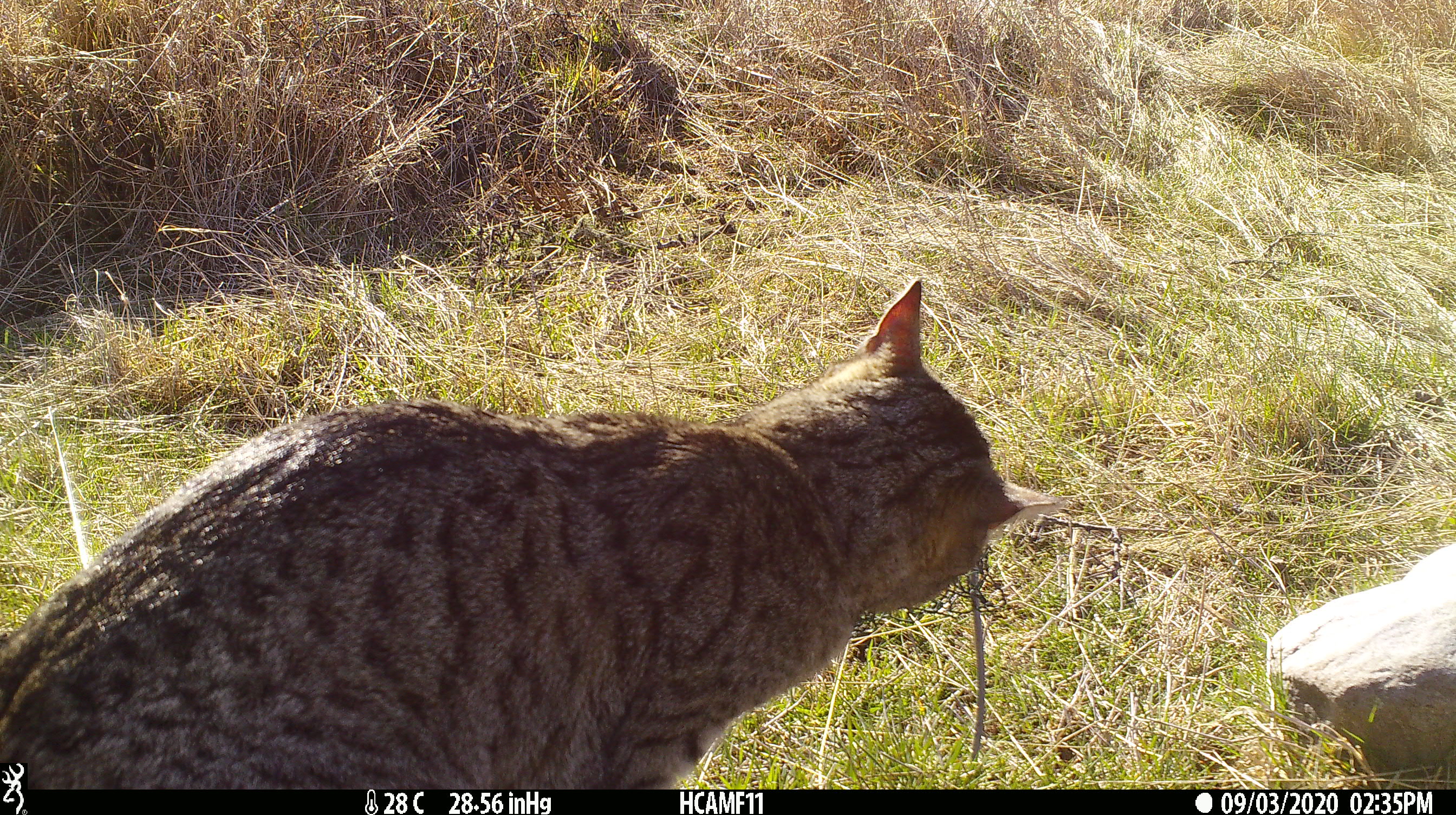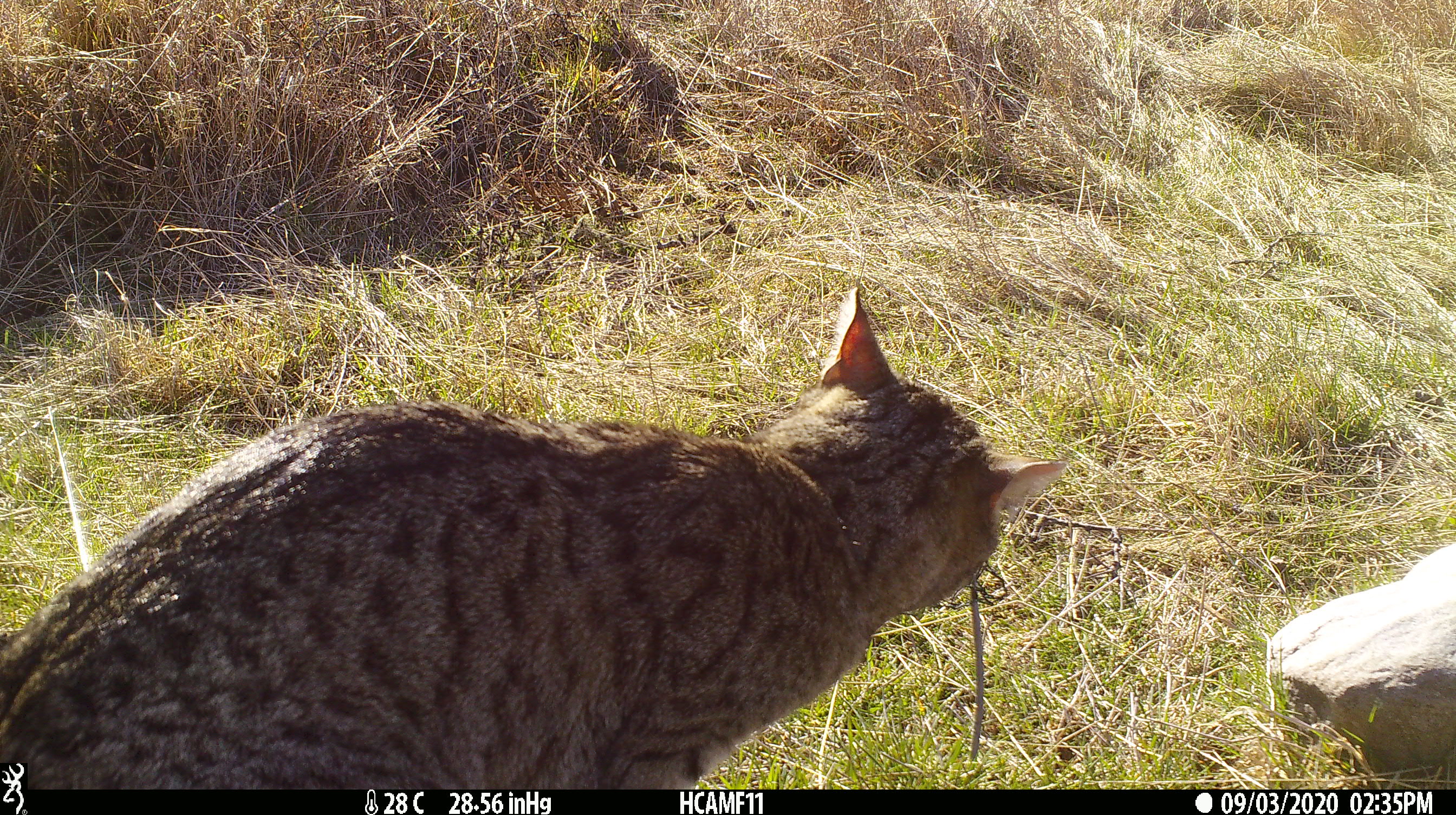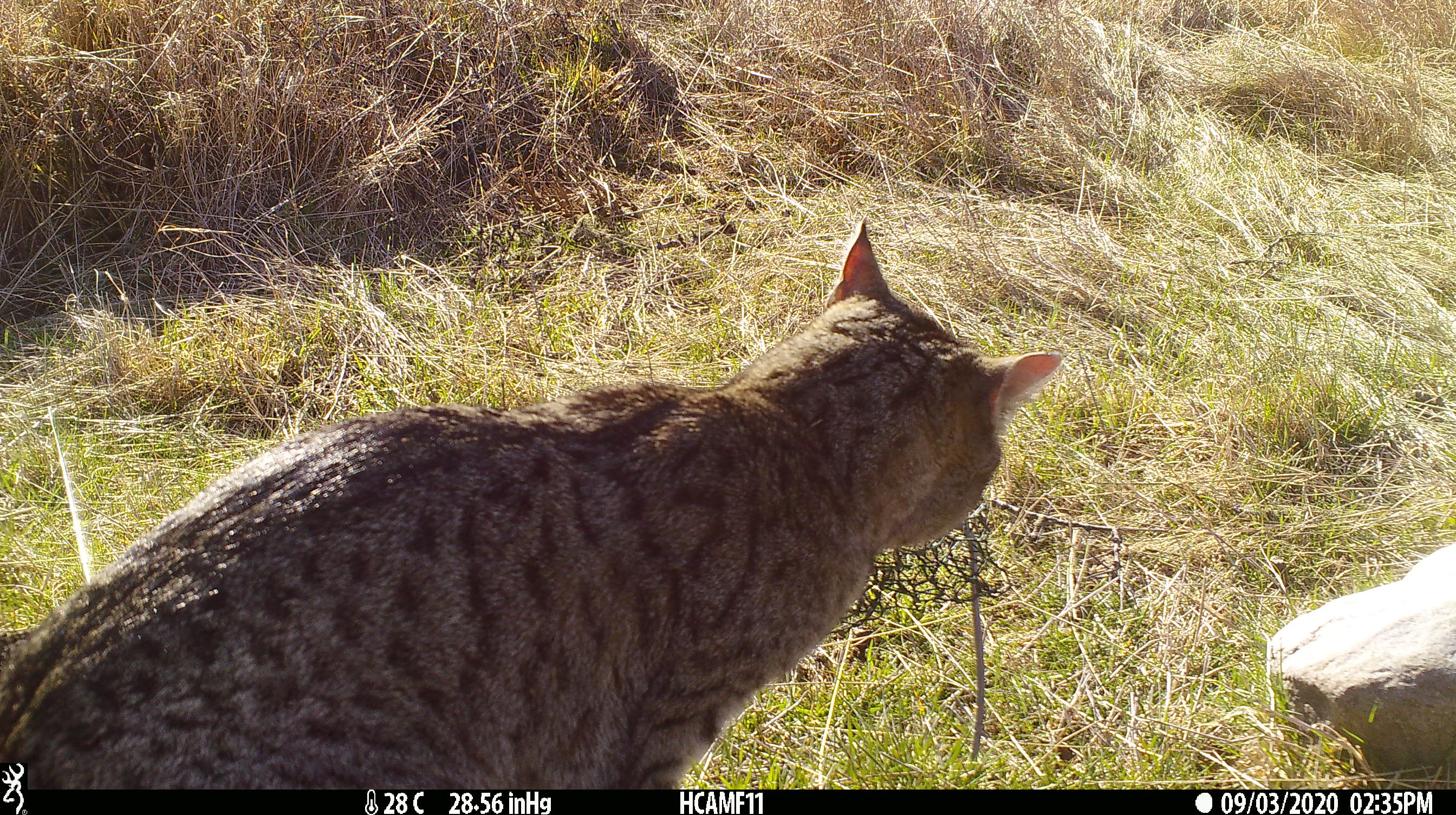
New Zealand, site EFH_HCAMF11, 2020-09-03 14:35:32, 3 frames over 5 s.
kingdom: Animalia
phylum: Chordata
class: Mammalia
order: Carnivora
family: Felidae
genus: Felis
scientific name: Felis catus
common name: domestic cat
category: cat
Cat (domestic cat) (Felis catus).